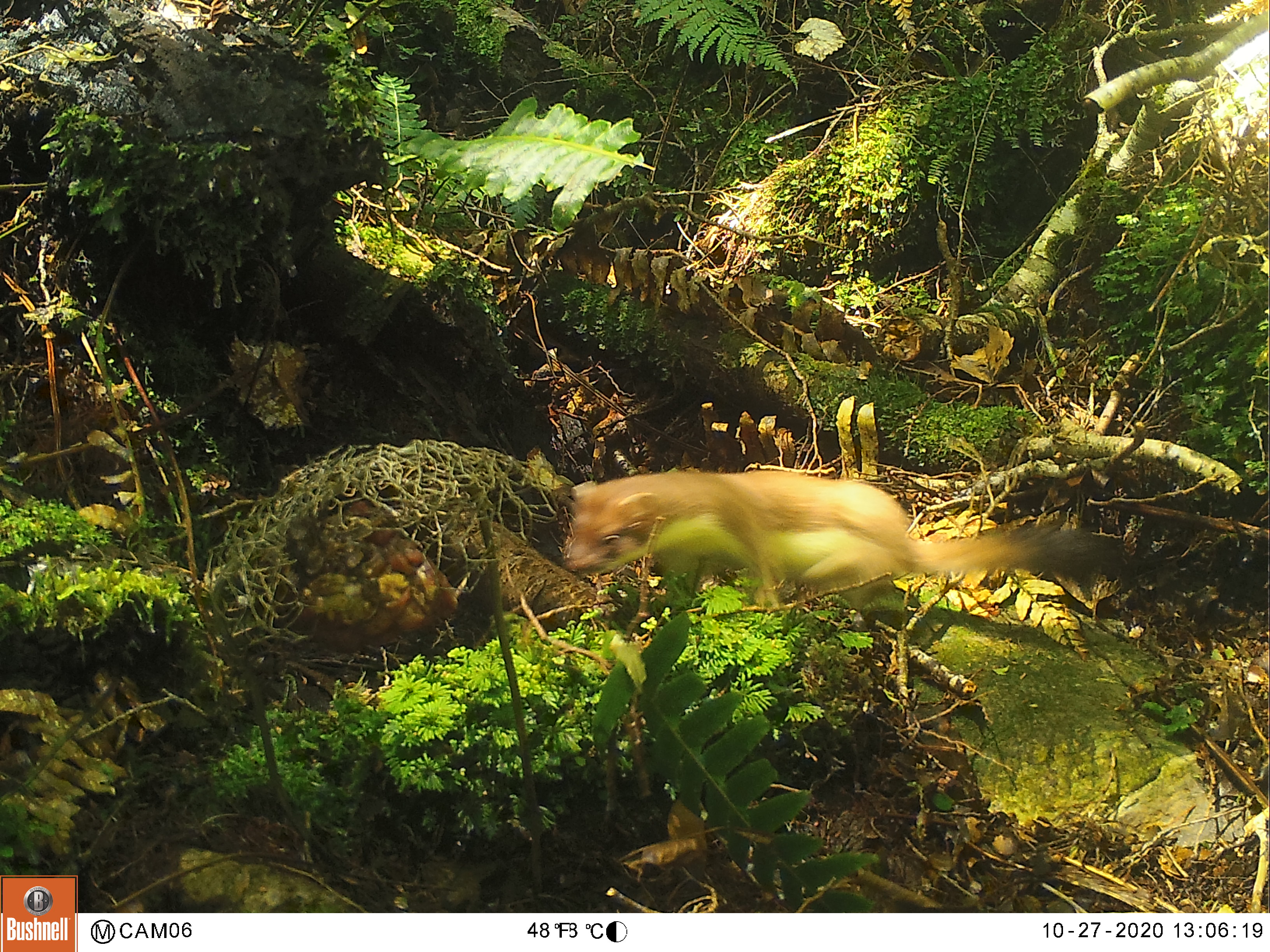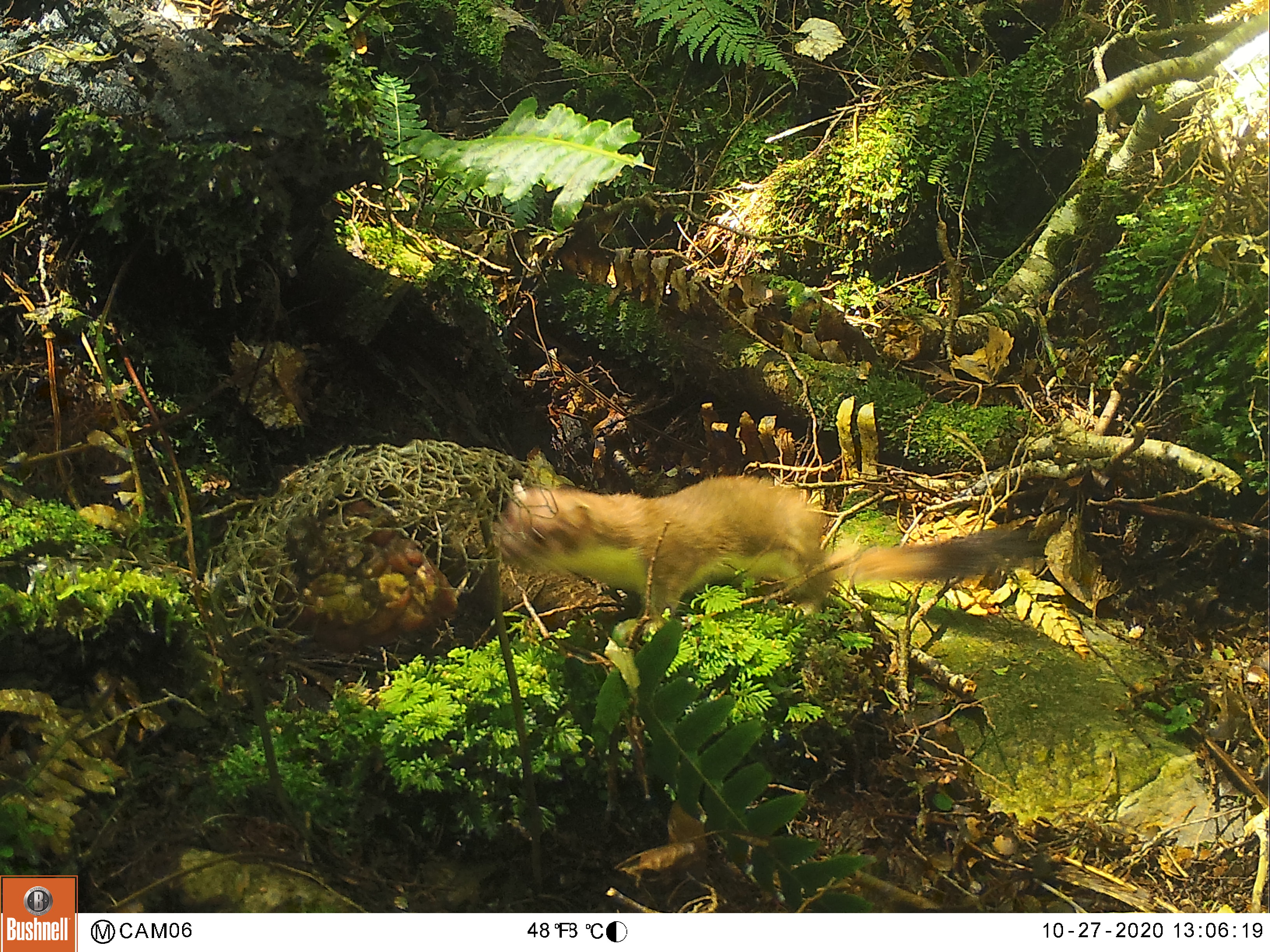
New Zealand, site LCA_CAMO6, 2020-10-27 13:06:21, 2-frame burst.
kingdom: Animalia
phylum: Chordata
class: Mammalia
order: Carnivora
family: Mustelidae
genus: Mustela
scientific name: Mustela erminea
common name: stoat